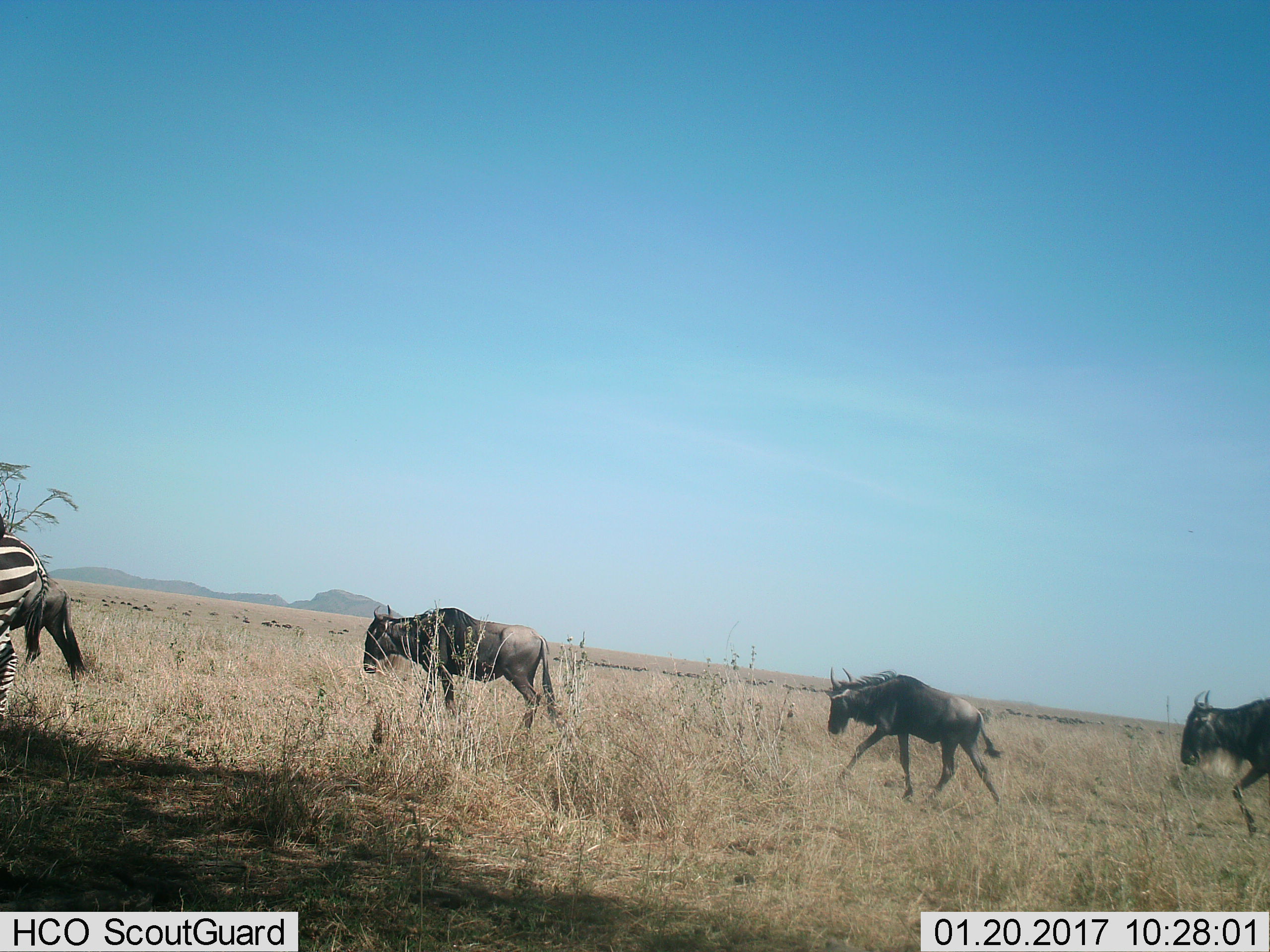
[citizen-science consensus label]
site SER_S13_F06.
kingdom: Animalia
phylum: Chordata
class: Mammalia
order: Artiodactyla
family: Bovidae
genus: Connochaetes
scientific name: Connochaetes taurinus taurinus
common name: blue wildebeest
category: wildebeestblue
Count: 4.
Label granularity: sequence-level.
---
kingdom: Animalia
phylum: Chordata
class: Mammalia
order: Perissodactyla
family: Equidae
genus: Equus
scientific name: Equus quagga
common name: plains zebra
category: zebraplains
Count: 1.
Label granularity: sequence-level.